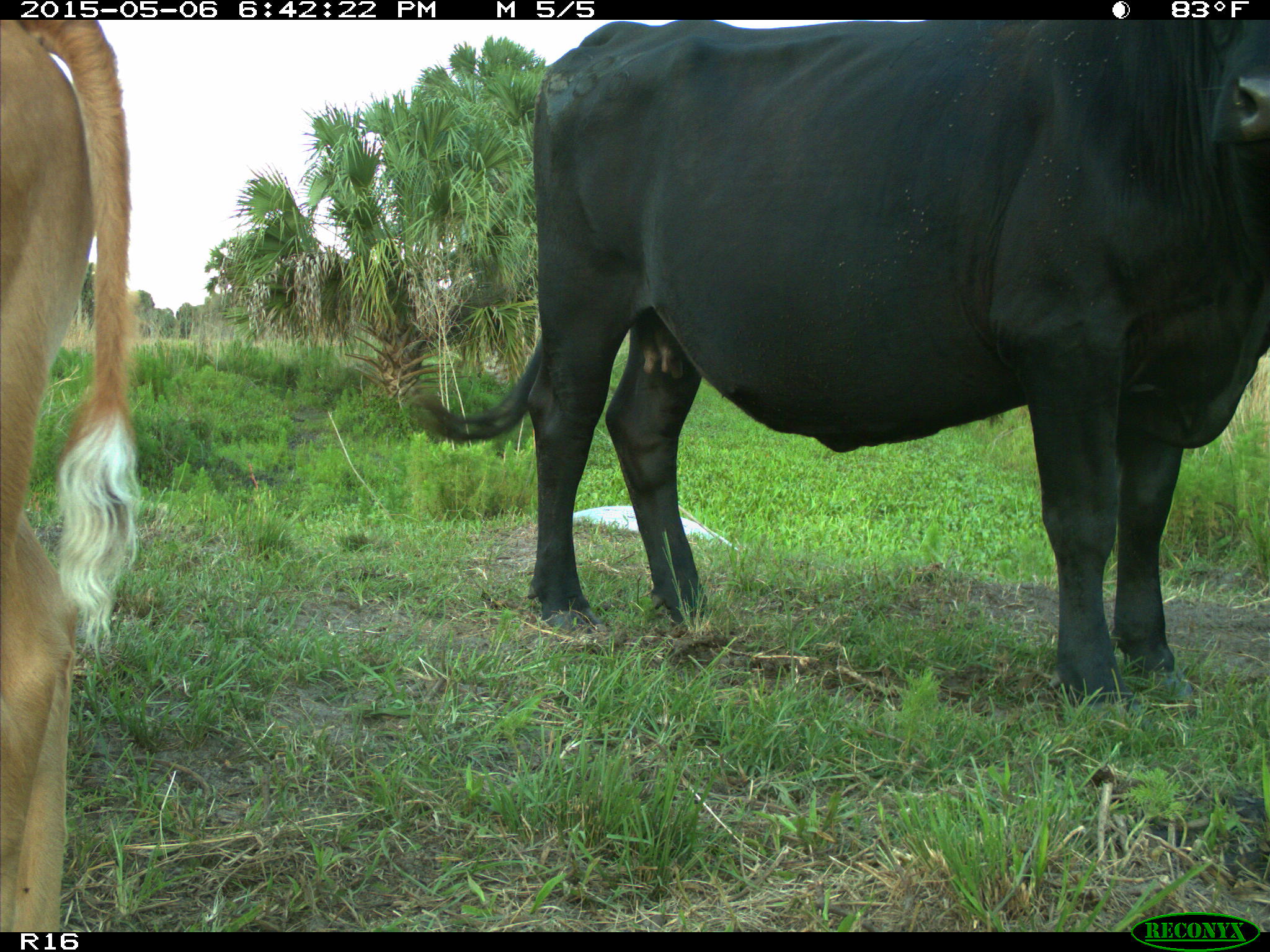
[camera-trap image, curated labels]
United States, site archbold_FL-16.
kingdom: Animalia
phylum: Chordata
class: Mammalia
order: Artiodactyla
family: Bovidae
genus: Bos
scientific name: Bos taurus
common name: domestic cow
Bos taurus (domestic cow).